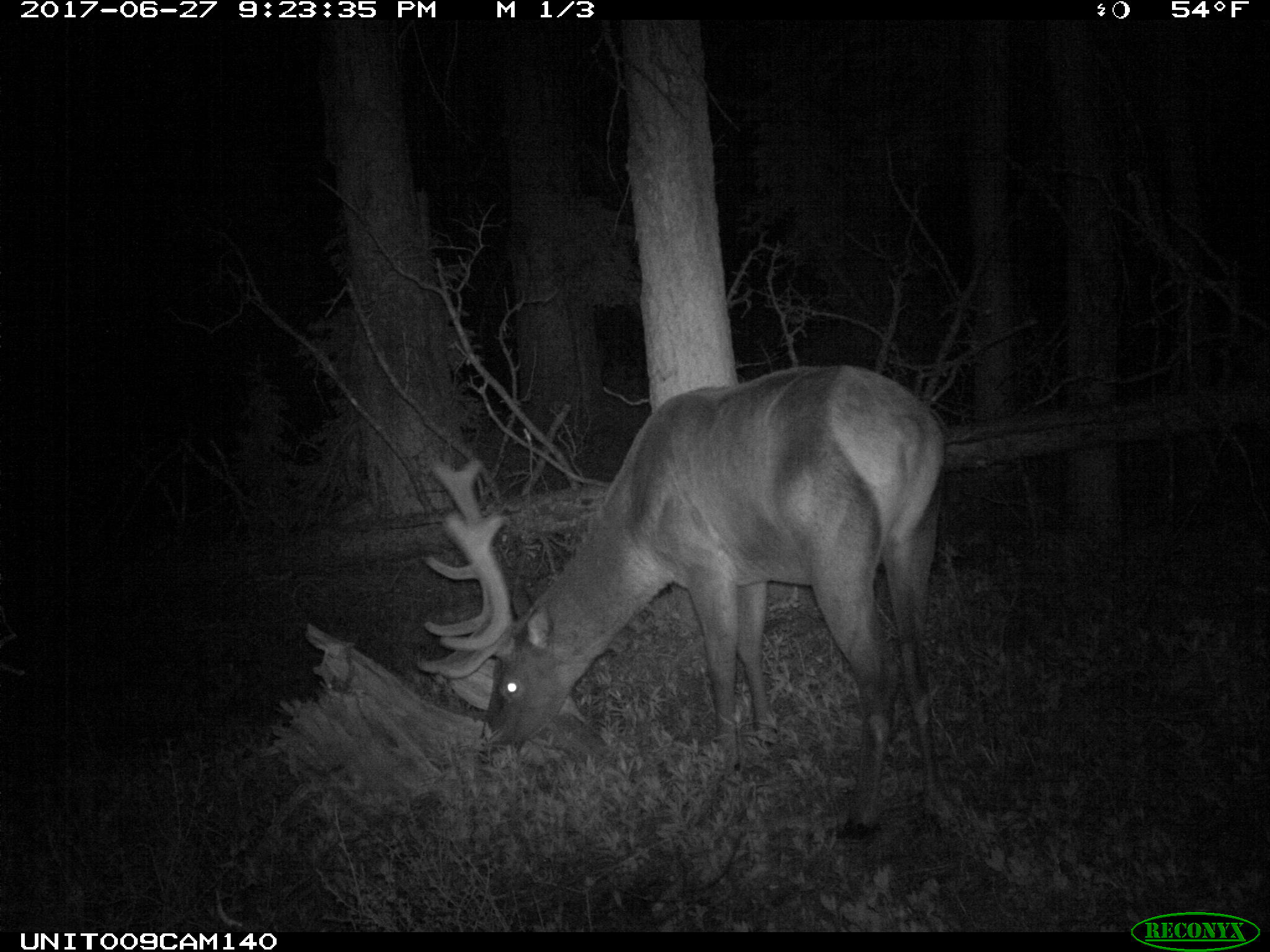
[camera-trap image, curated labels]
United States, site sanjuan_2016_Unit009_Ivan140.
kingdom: Animalia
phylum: Chordata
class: Mammalia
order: Artiodactyla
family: Cervidae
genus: Cervus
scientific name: Cervus elaphus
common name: red deer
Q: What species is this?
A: Cervus elaphus (red deer).